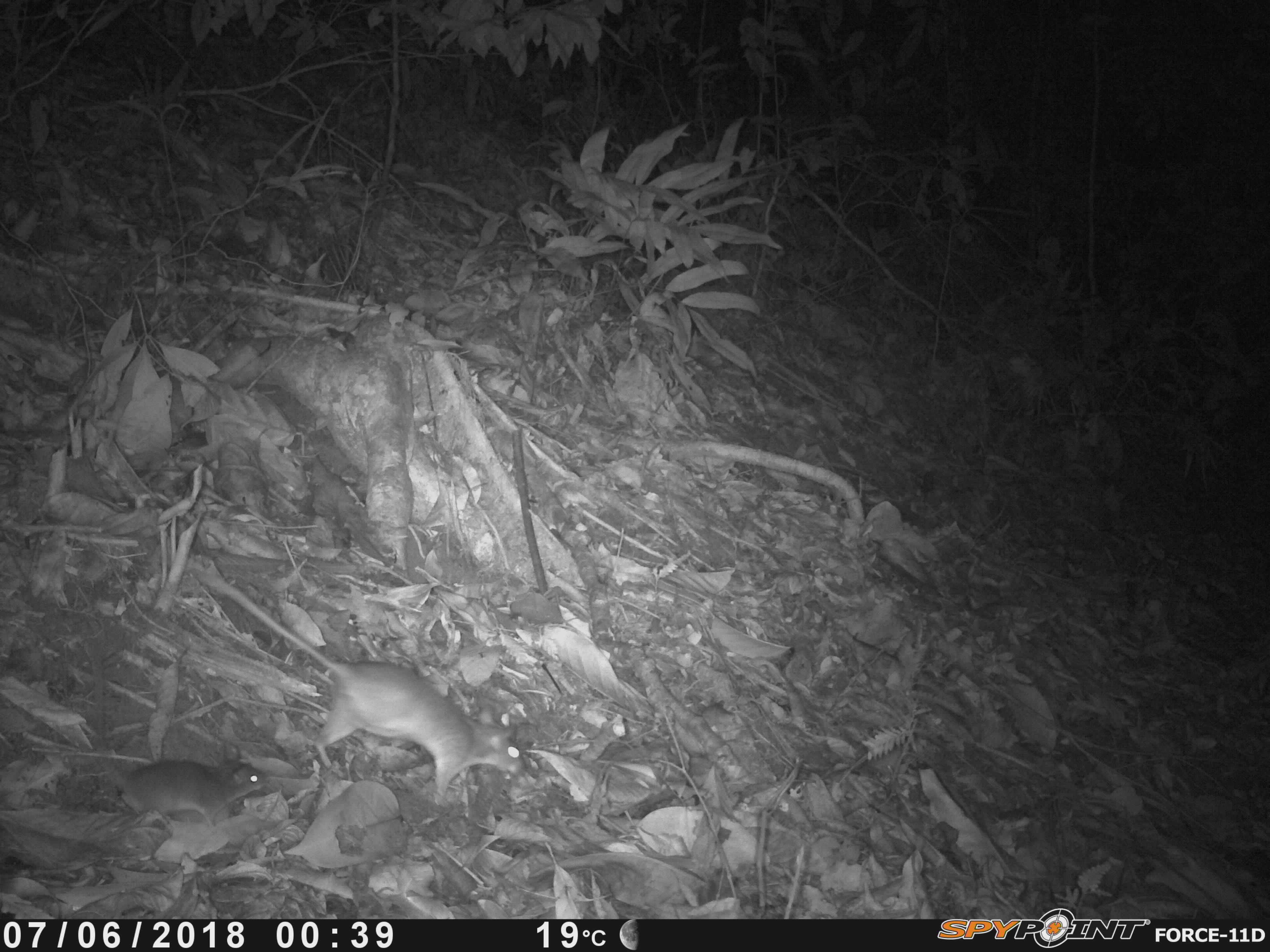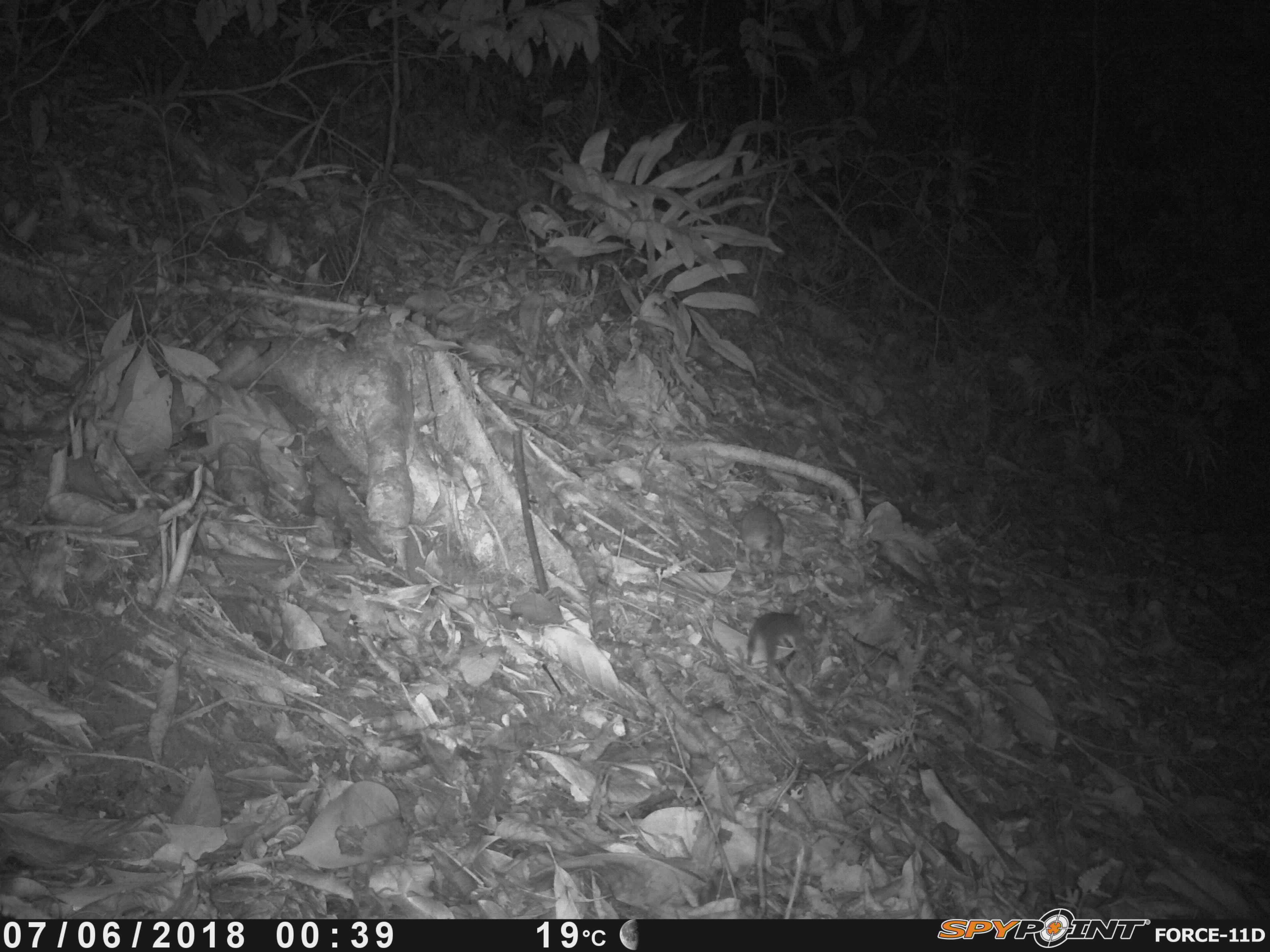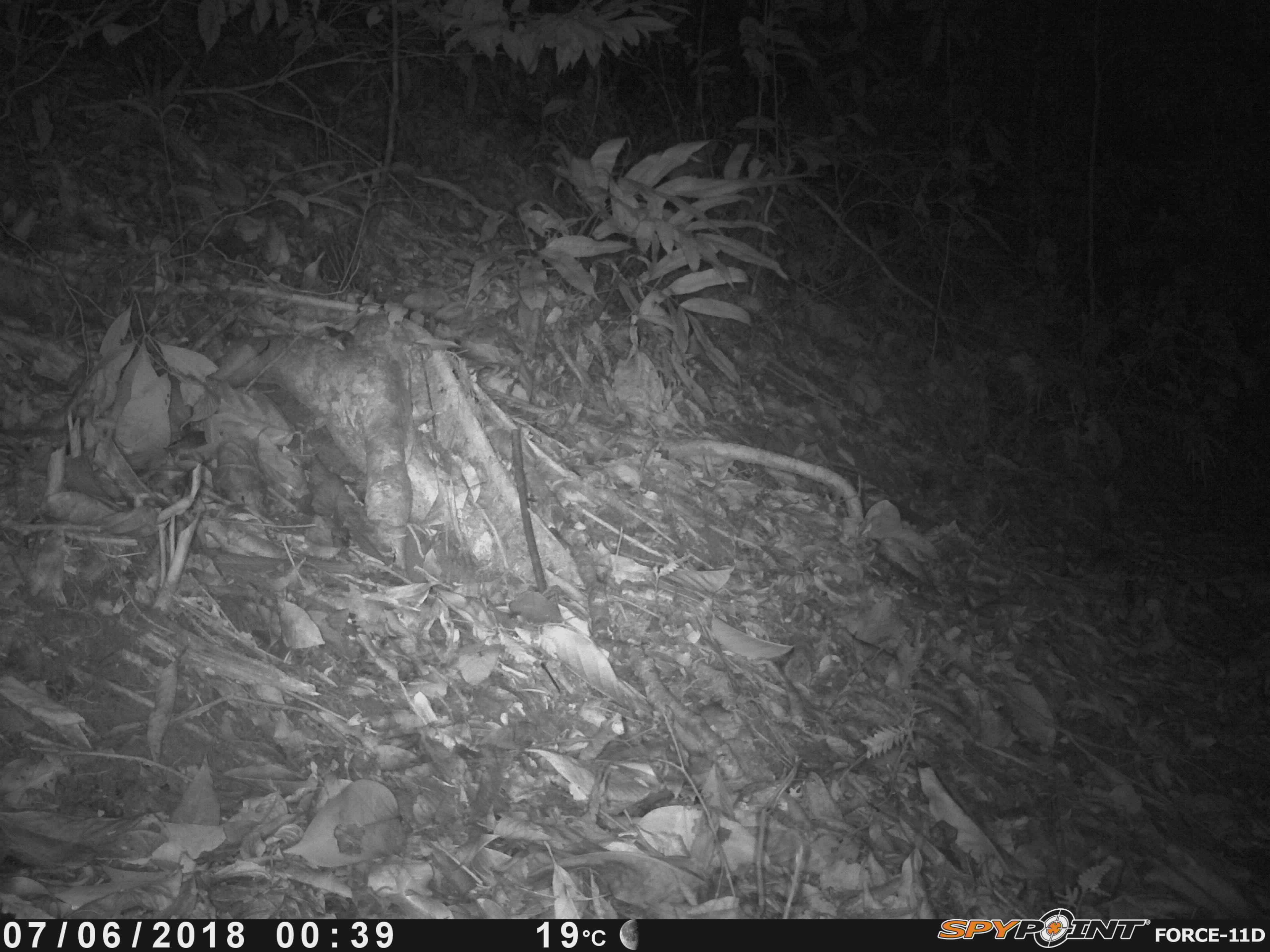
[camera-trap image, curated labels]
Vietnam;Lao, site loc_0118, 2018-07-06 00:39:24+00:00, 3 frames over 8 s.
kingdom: Animalia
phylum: Chordata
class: Mammalia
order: Rodentia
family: Muridae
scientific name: Muridae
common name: old-world mice and rats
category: unidentified murid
Unidentified murid (old-world mice and rats) (Muridae). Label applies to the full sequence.